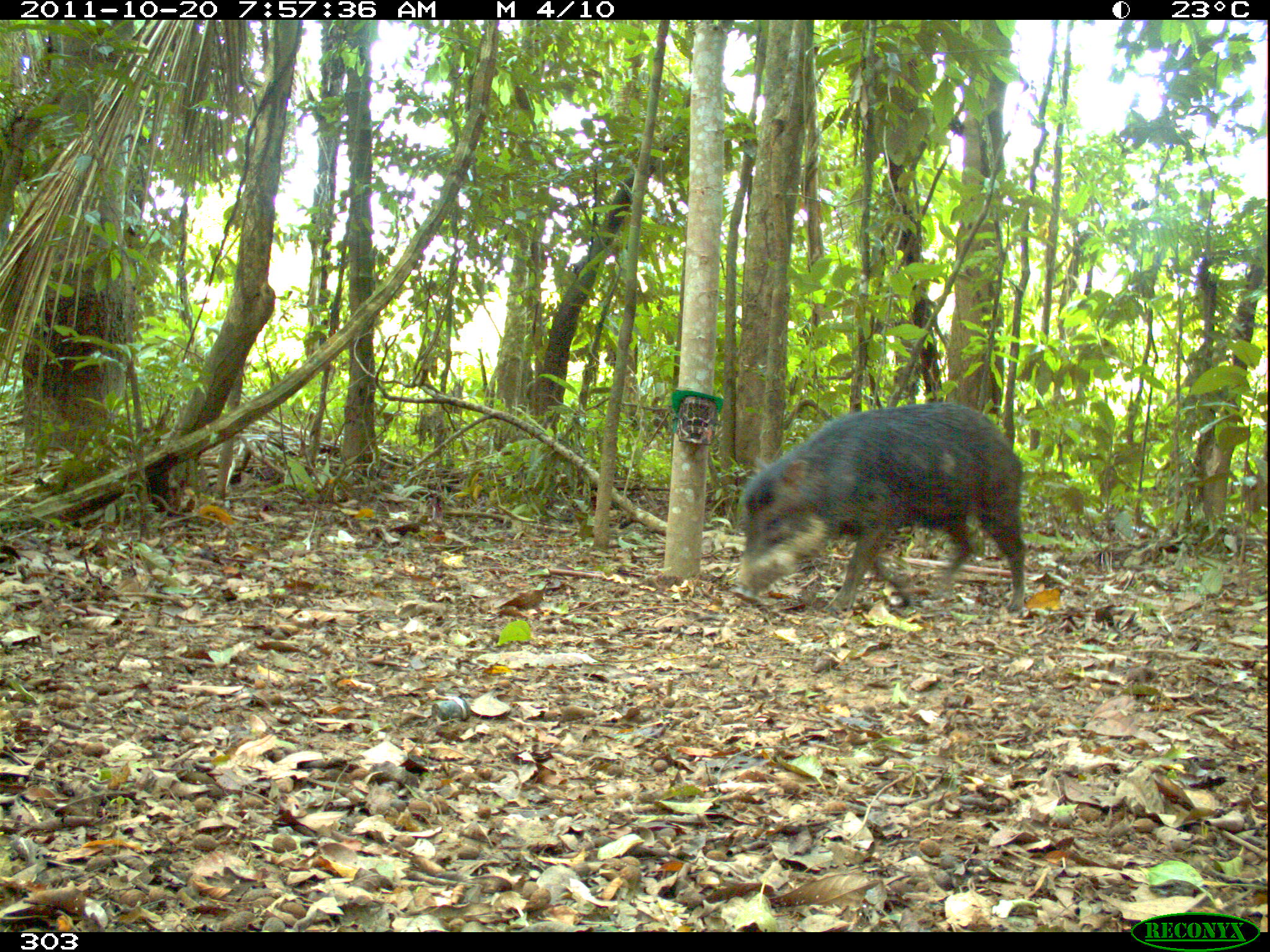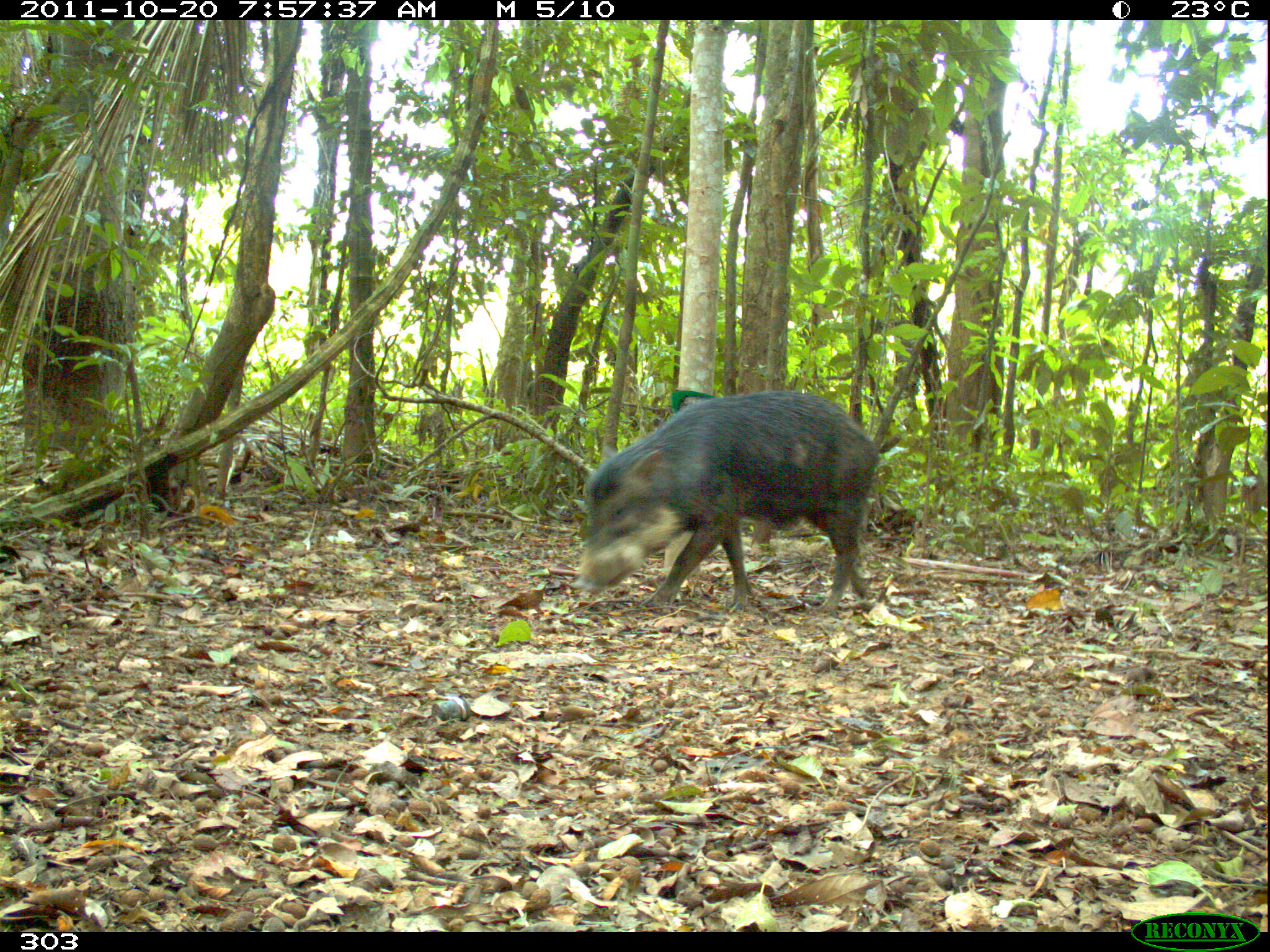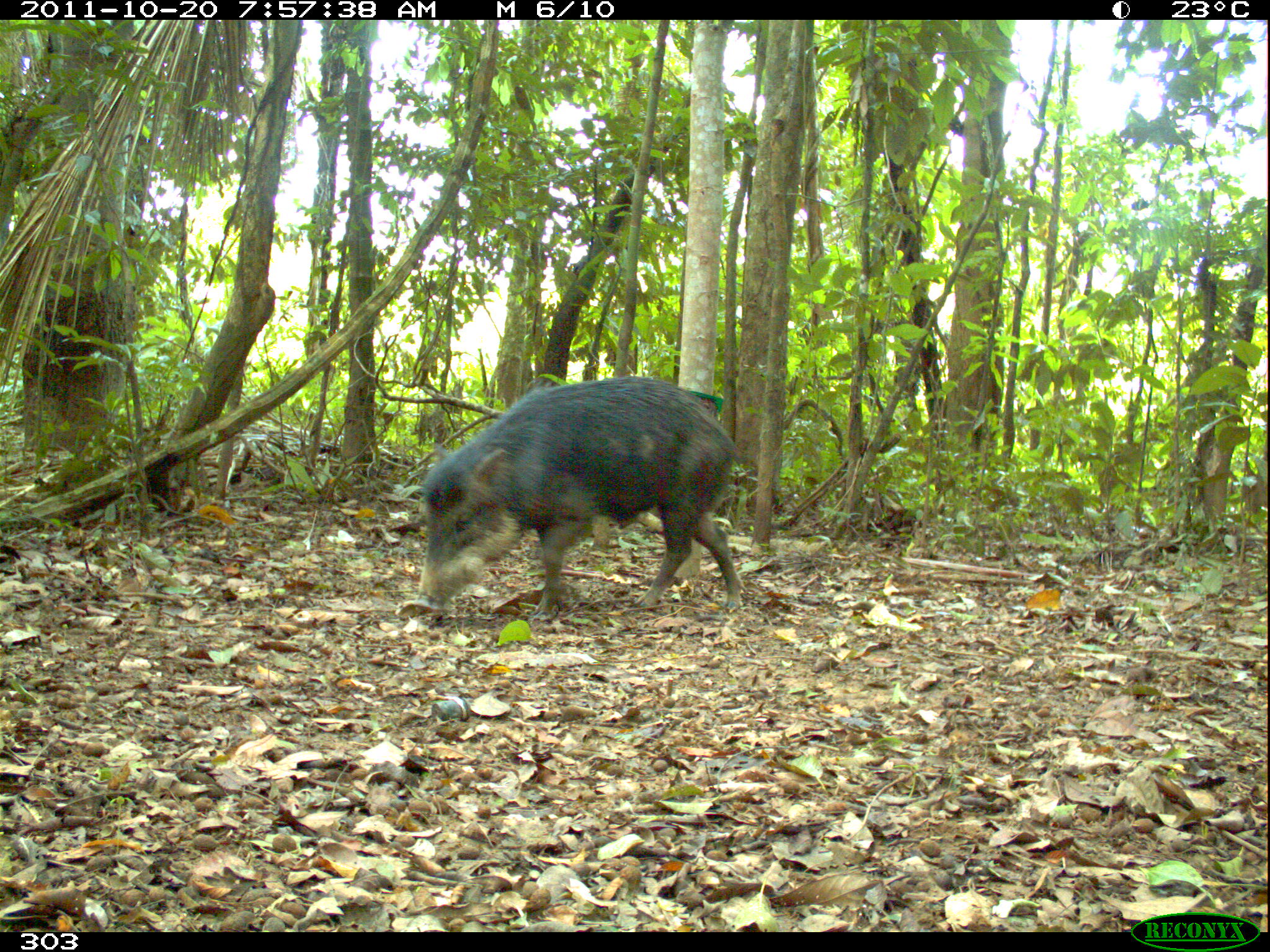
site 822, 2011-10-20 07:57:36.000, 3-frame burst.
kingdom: Animalia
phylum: Chordata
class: Mammalia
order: Artiodactyla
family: Tayassuidae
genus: Tayassu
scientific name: Tayassu pecari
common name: white-lipped peccary